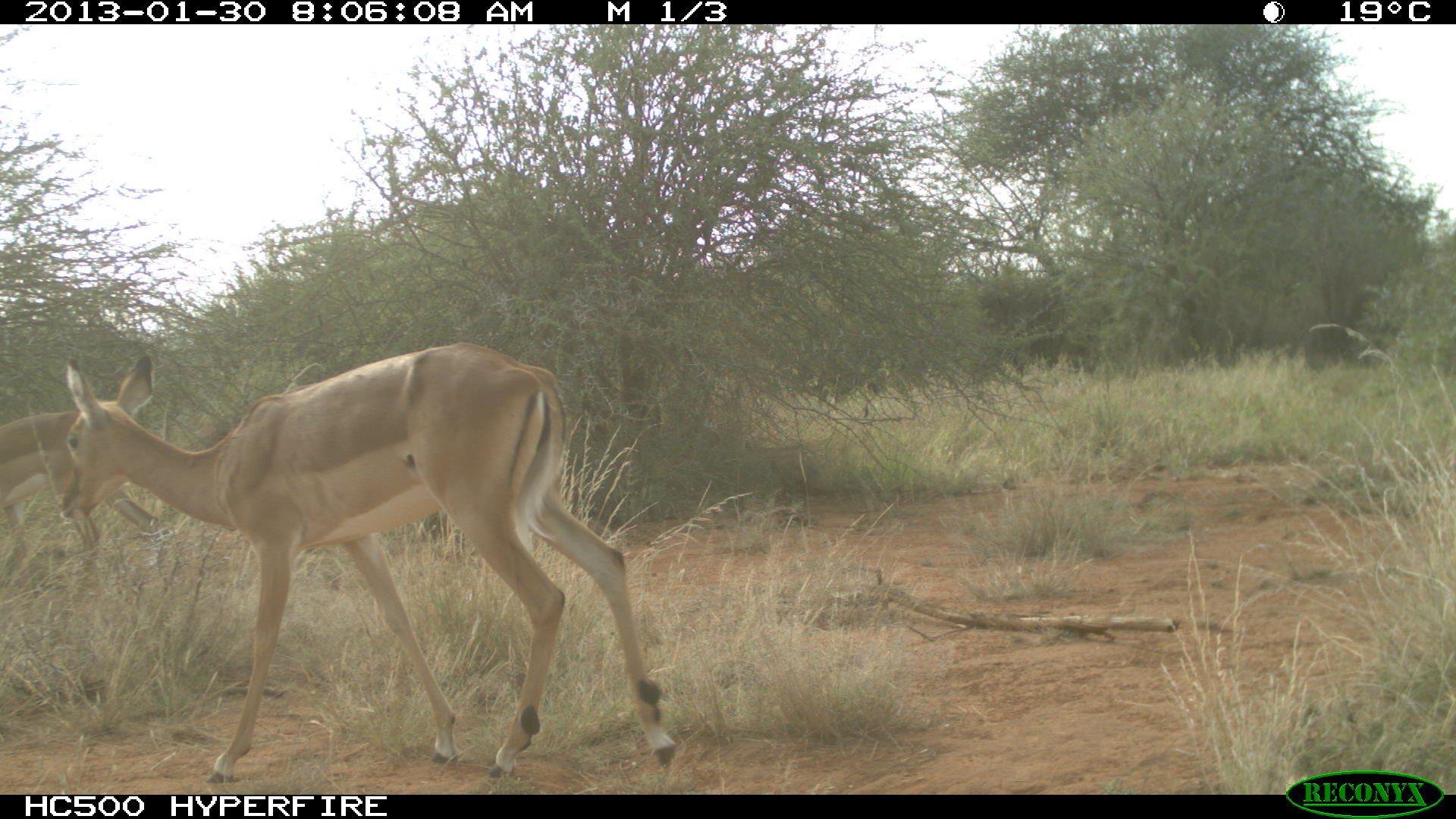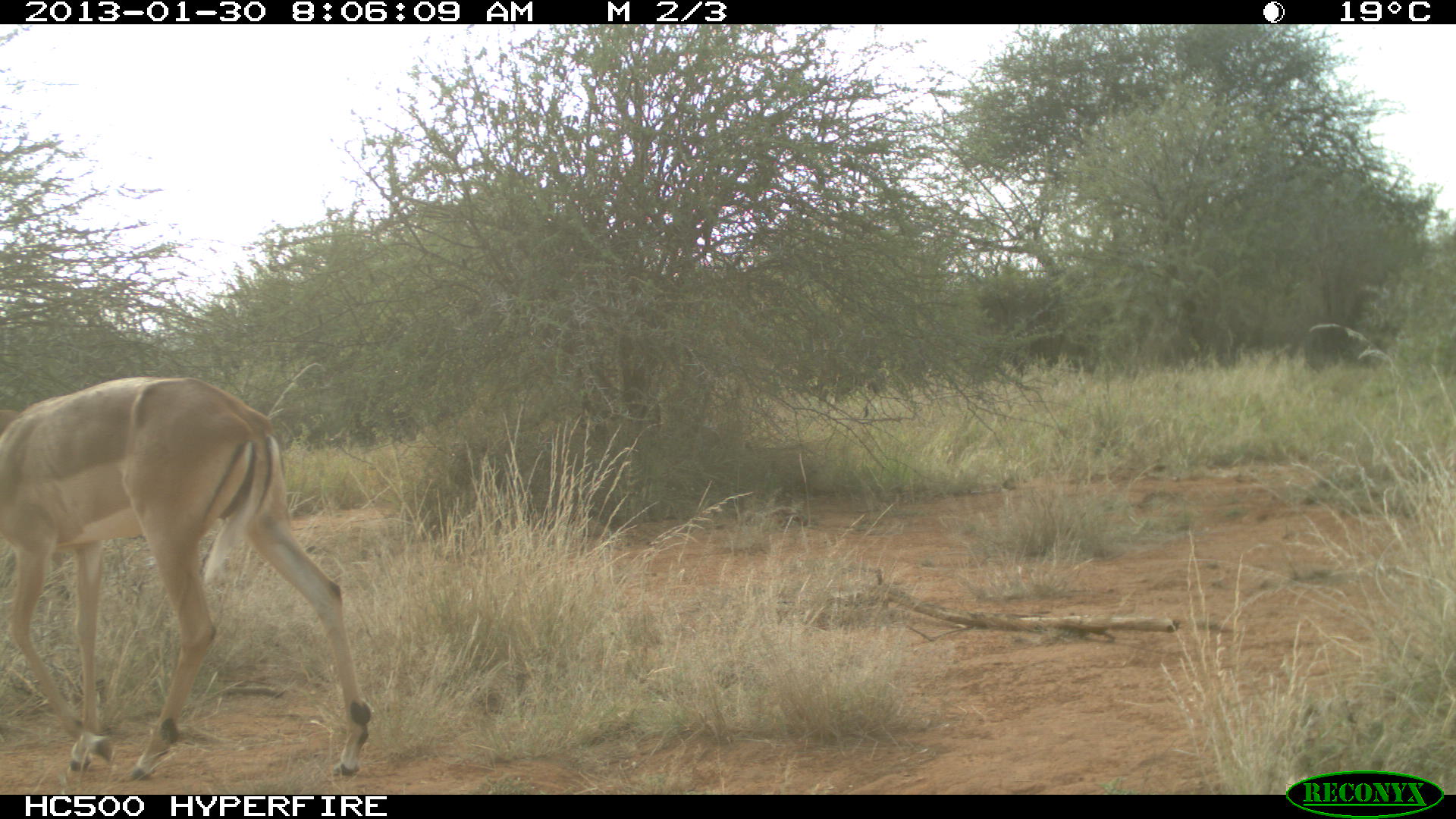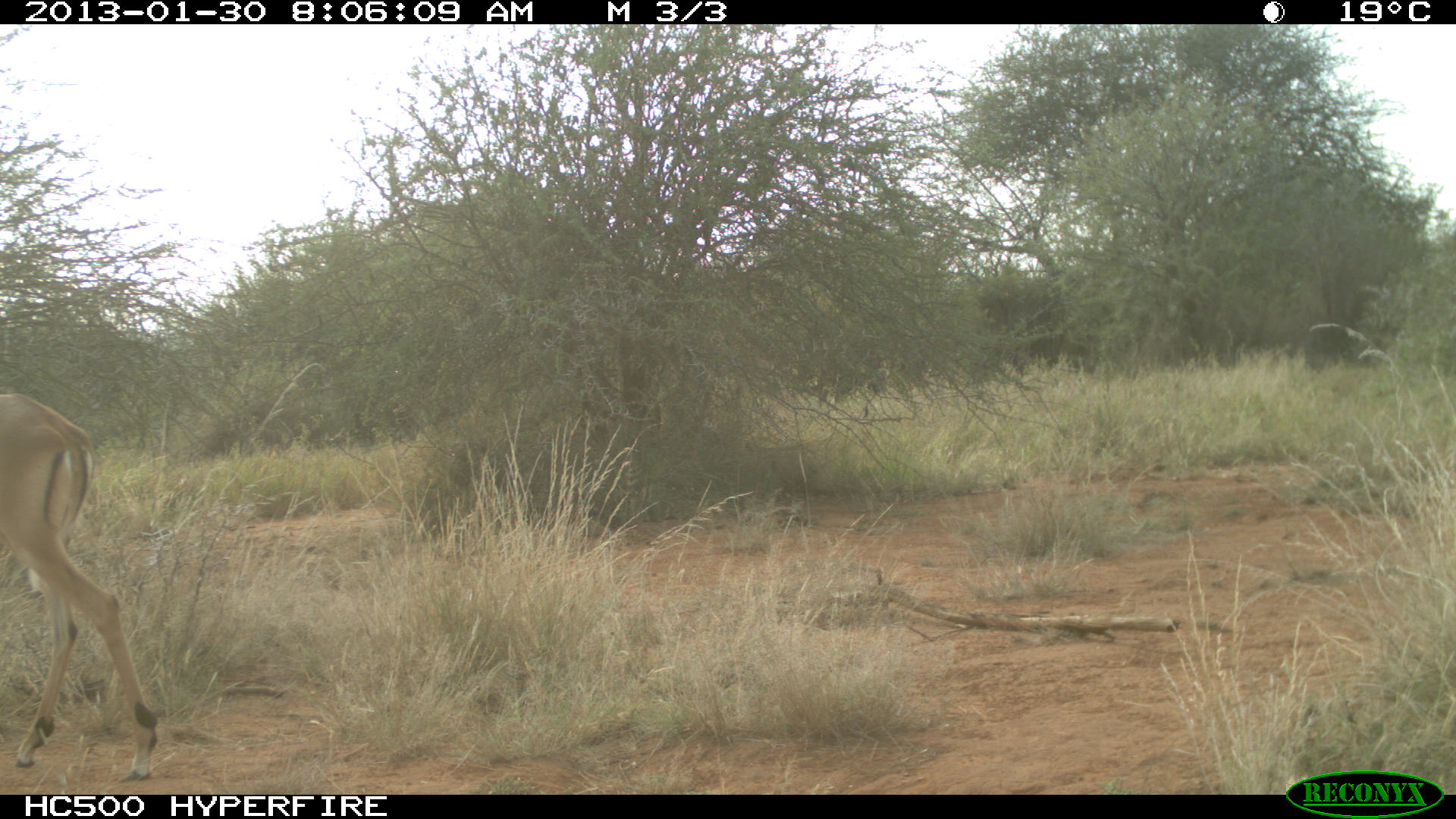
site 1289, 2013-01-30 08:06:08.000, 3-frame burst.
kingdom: Animalia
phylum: Chordata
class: Mammalia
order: Artiodactyla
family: Bovidae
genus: Aepyceros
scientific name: Aepyceros melampus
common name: impala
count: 2